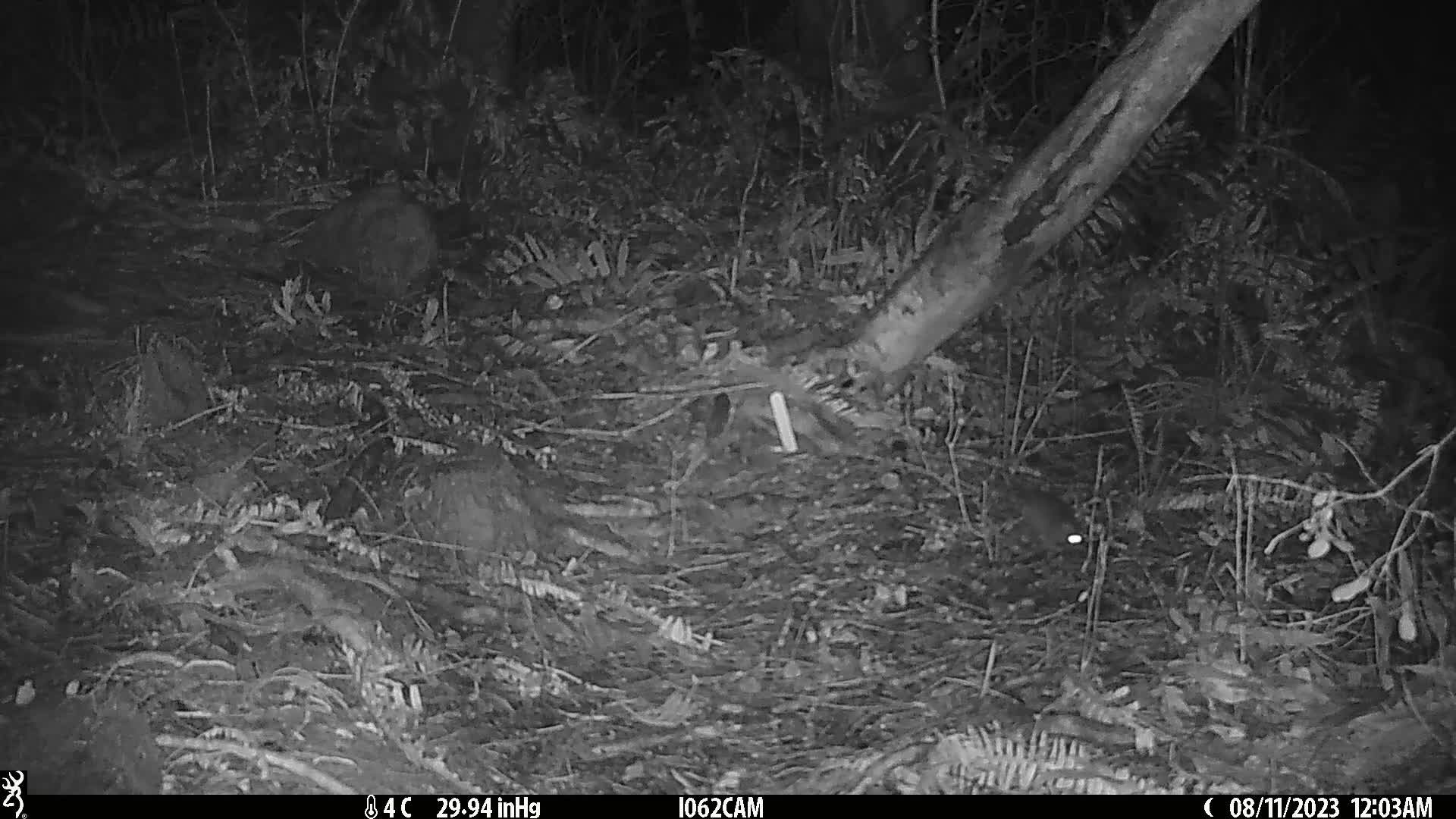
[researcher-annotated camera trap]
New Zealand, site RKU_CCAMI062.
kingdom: Animalia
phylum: Chordata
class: Mammalia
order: Rodentia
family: Muridae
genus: Rattus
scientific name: Rattus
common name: rat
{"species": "rat (Rattus)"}